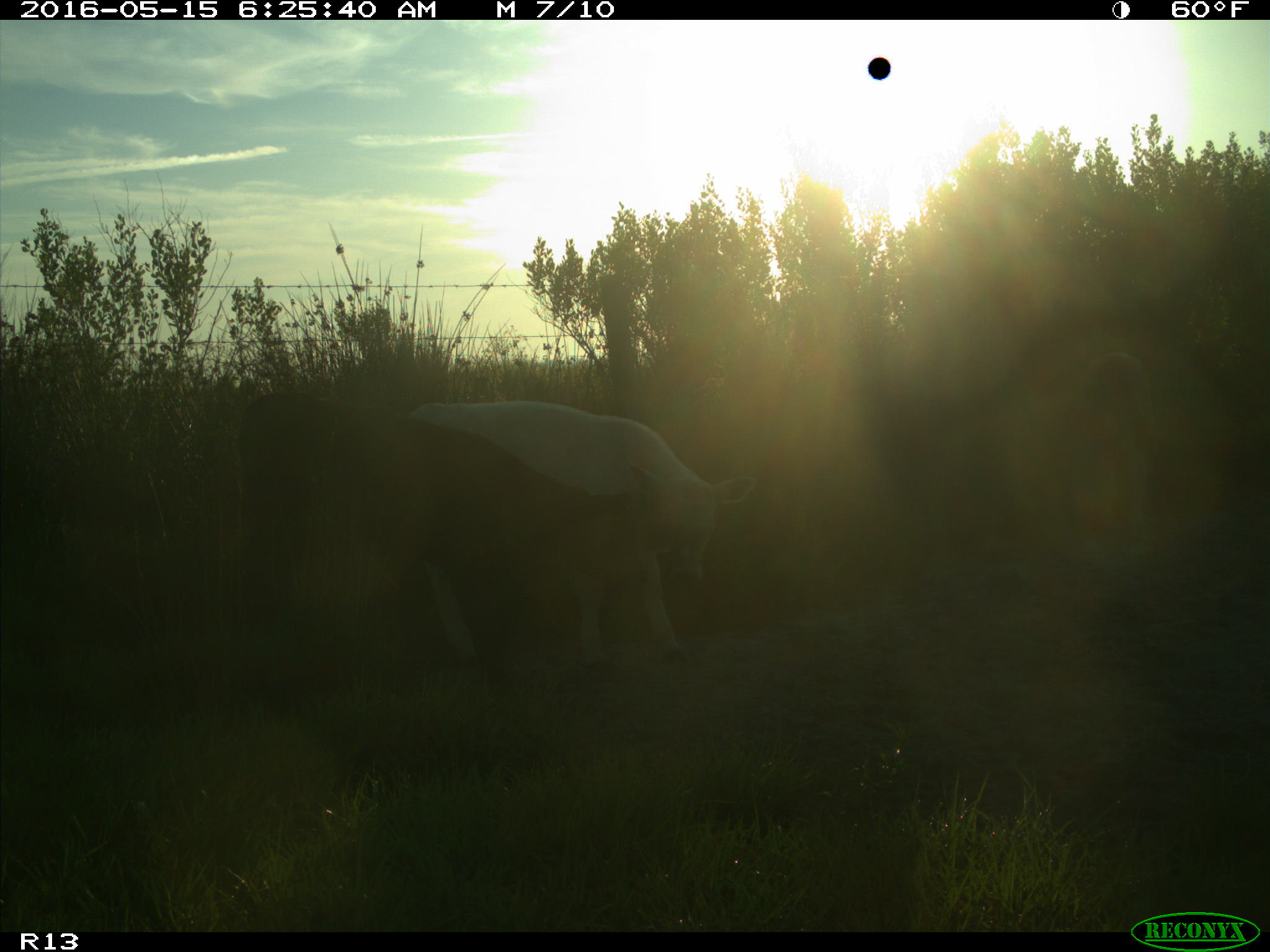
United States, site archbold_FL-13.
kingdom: Animalia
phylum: Chordata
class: Mammalia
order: Artiodactyla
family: Bovidae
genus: Bos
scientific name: Bos taurus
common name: domestic cow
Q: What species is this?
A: Bos taurus (domestic cow).